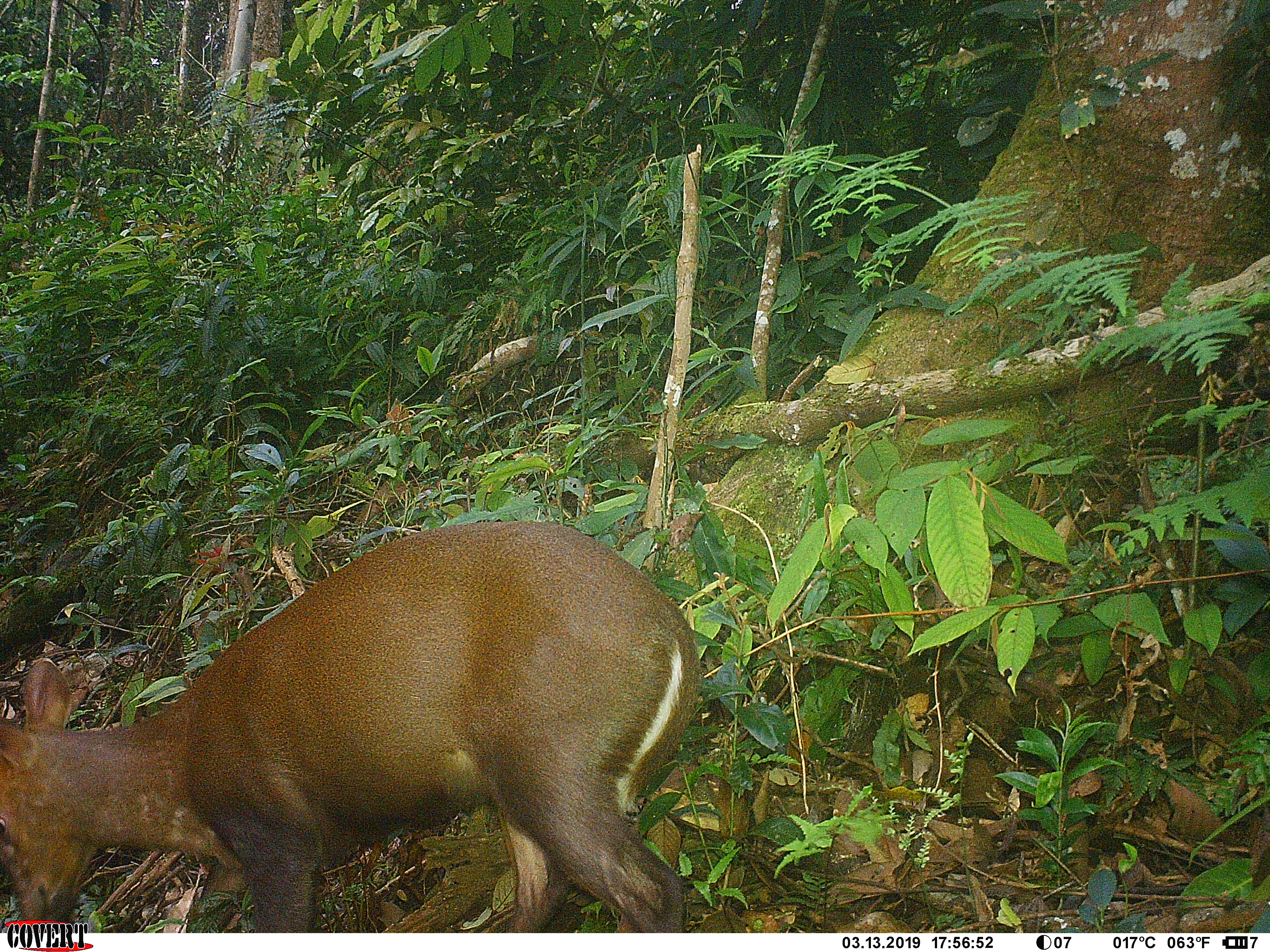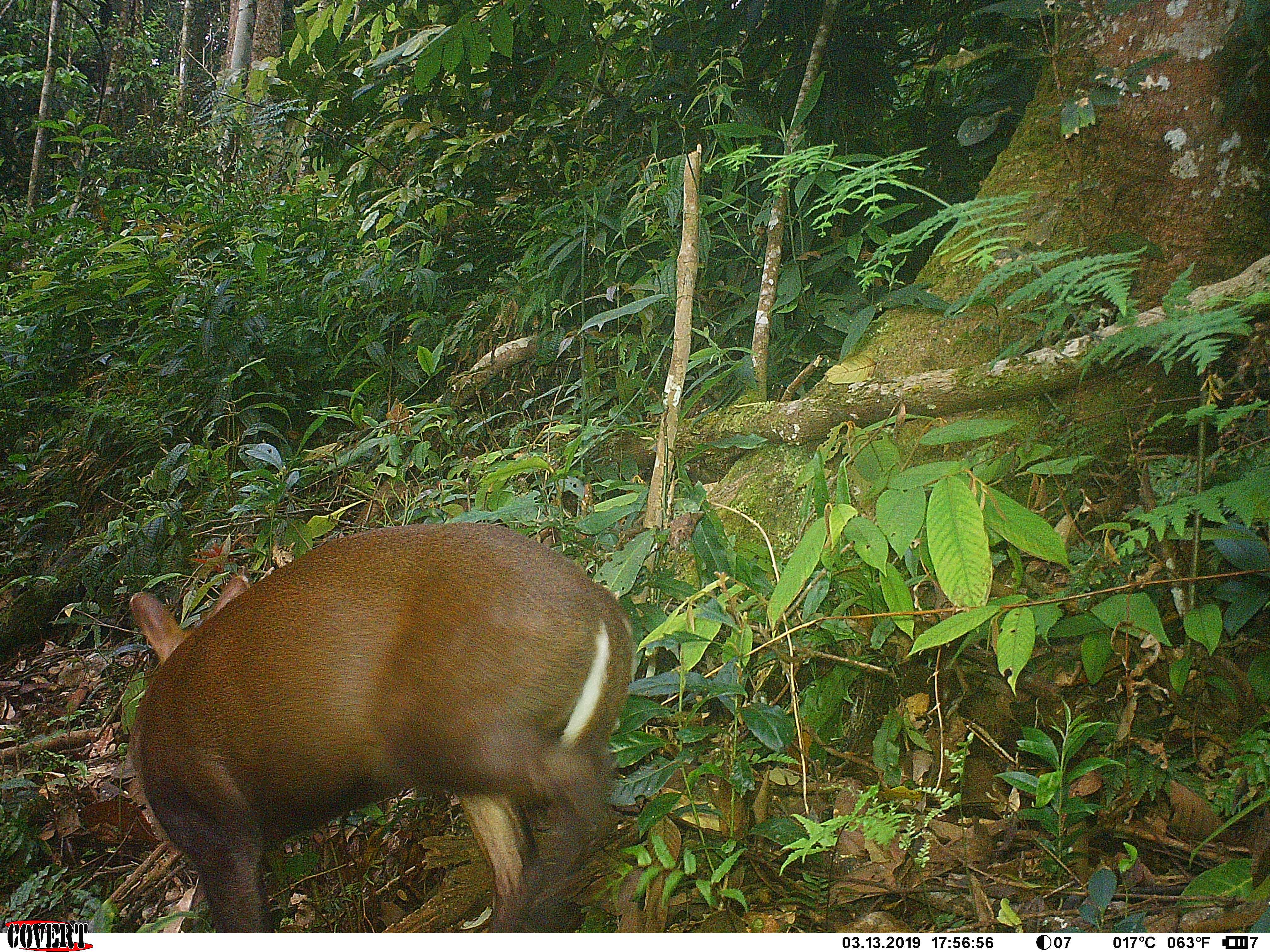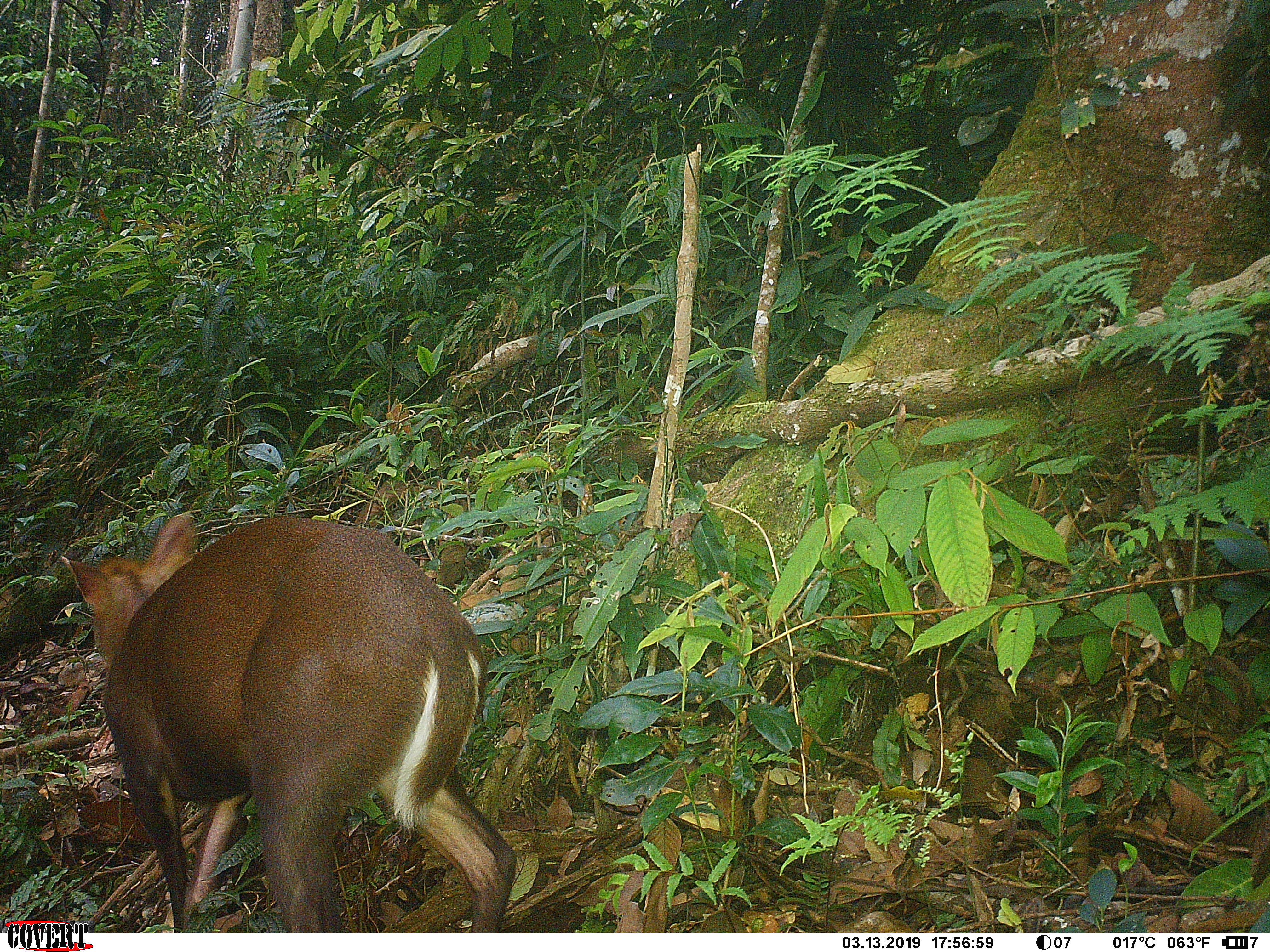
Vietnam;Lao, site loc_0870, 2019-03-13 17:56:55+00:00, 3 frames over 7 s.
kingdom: Animalia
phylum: Chordata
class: Mammalia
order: Artiodactyla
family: Cervidae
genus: Muntiacus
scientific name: Muntiacus rooseveltorum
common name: roosevelt's muntjac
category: roosevelts muntjac group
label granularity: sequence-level